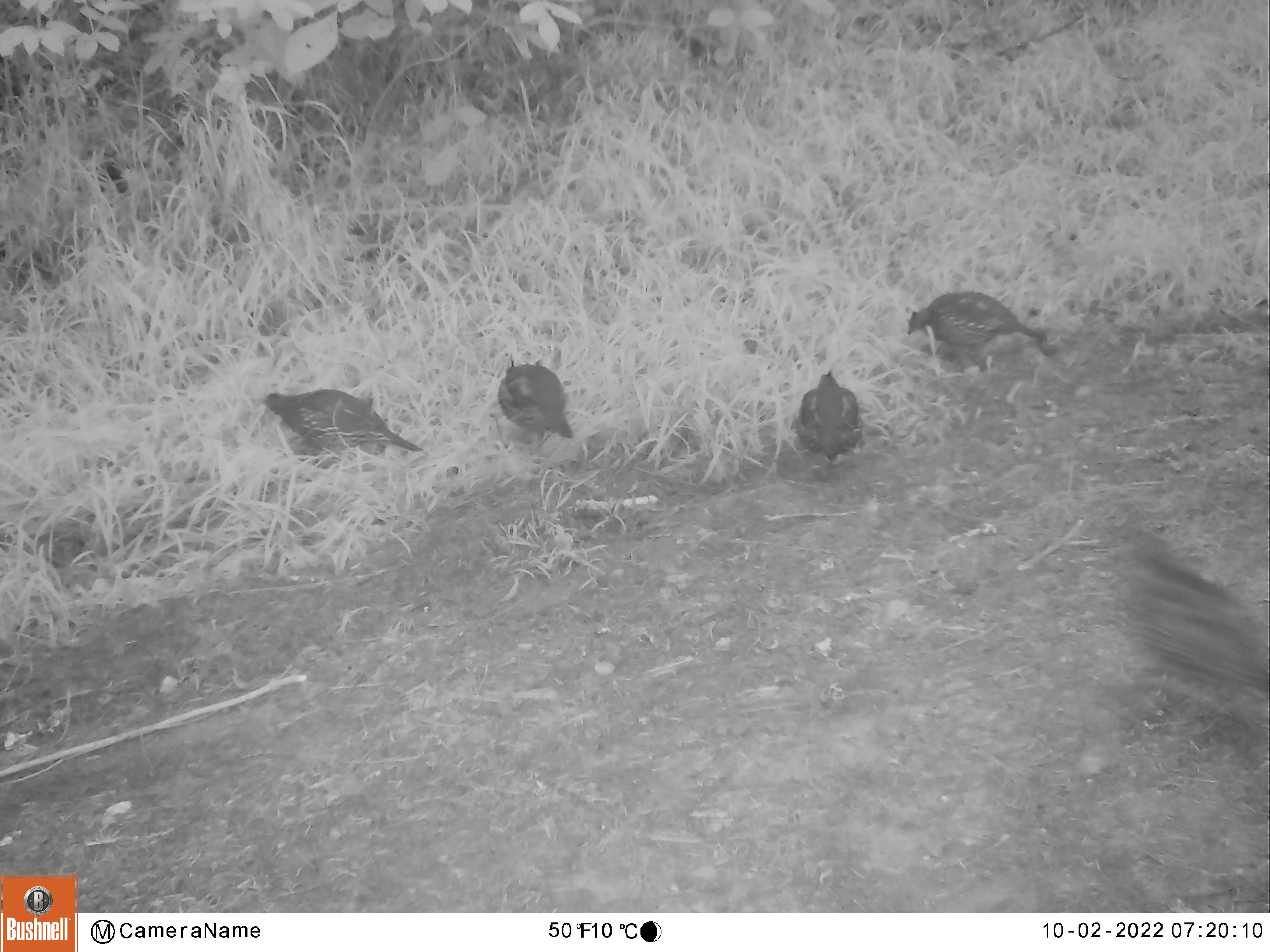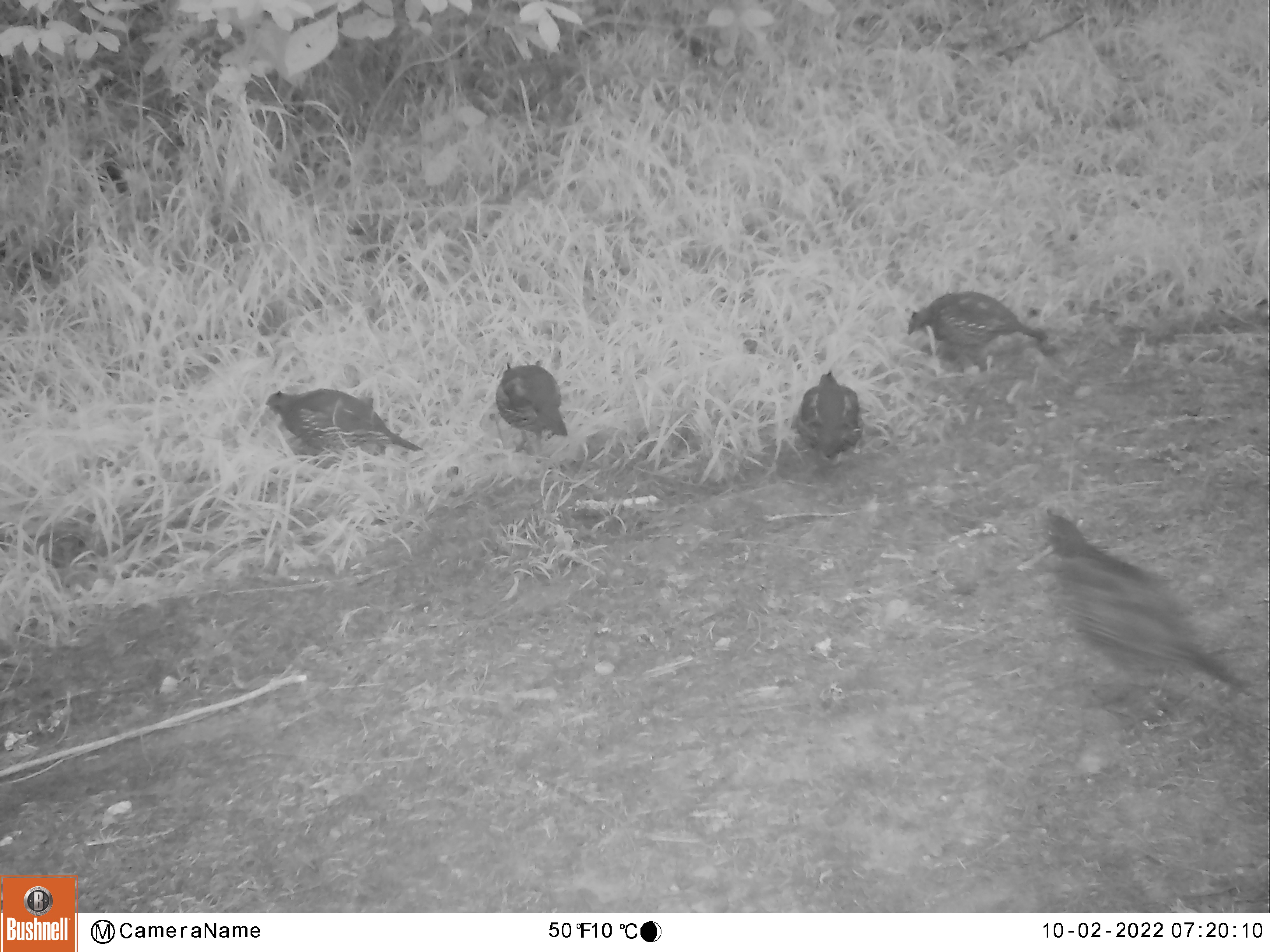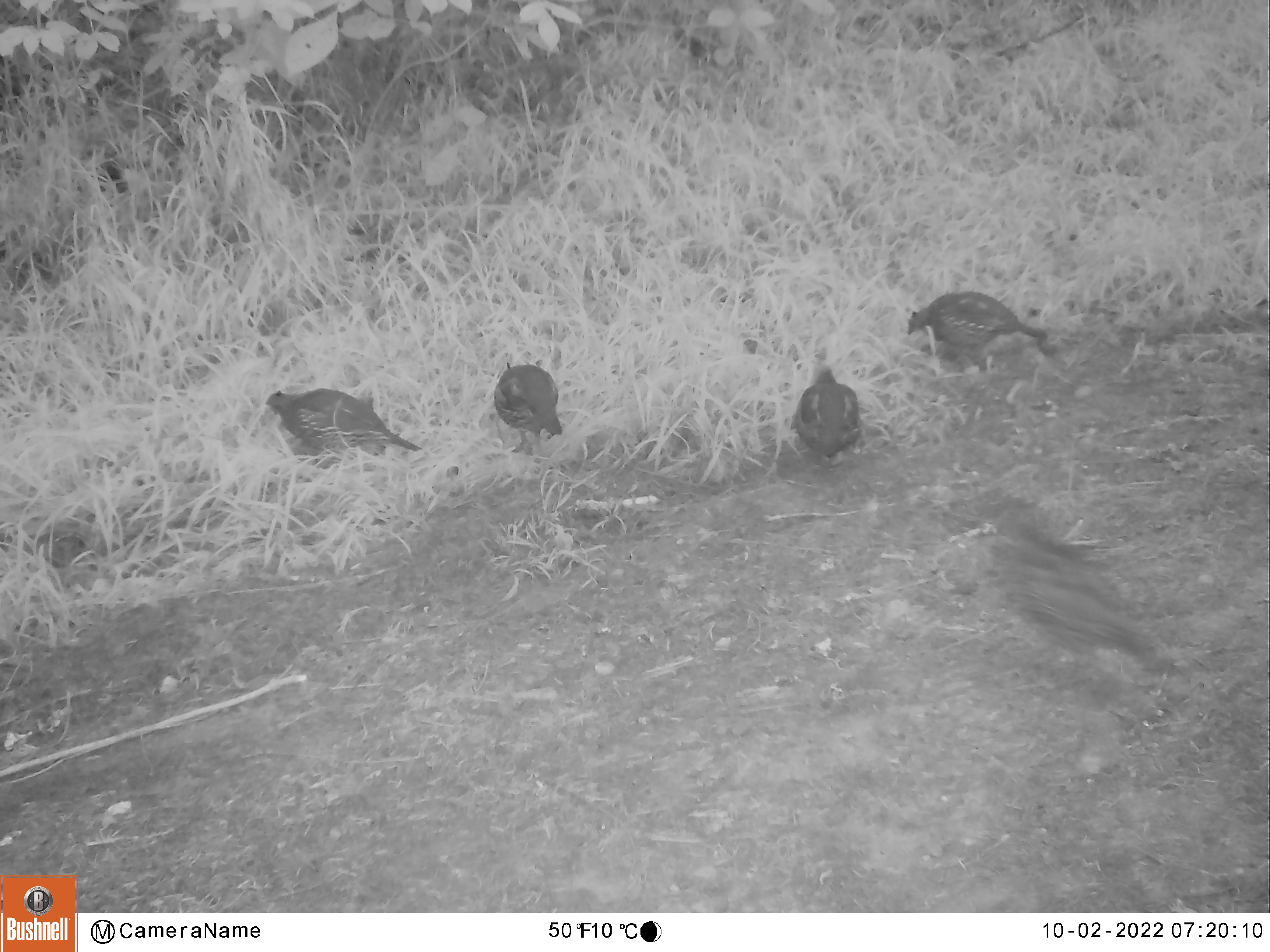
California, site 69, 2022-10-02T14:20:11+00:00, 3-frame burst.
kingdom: Animalia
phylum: Chordata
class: Aves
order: Galliformes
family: Odontophoridae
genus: Callipepla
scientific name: Callipepla californica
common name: california quail